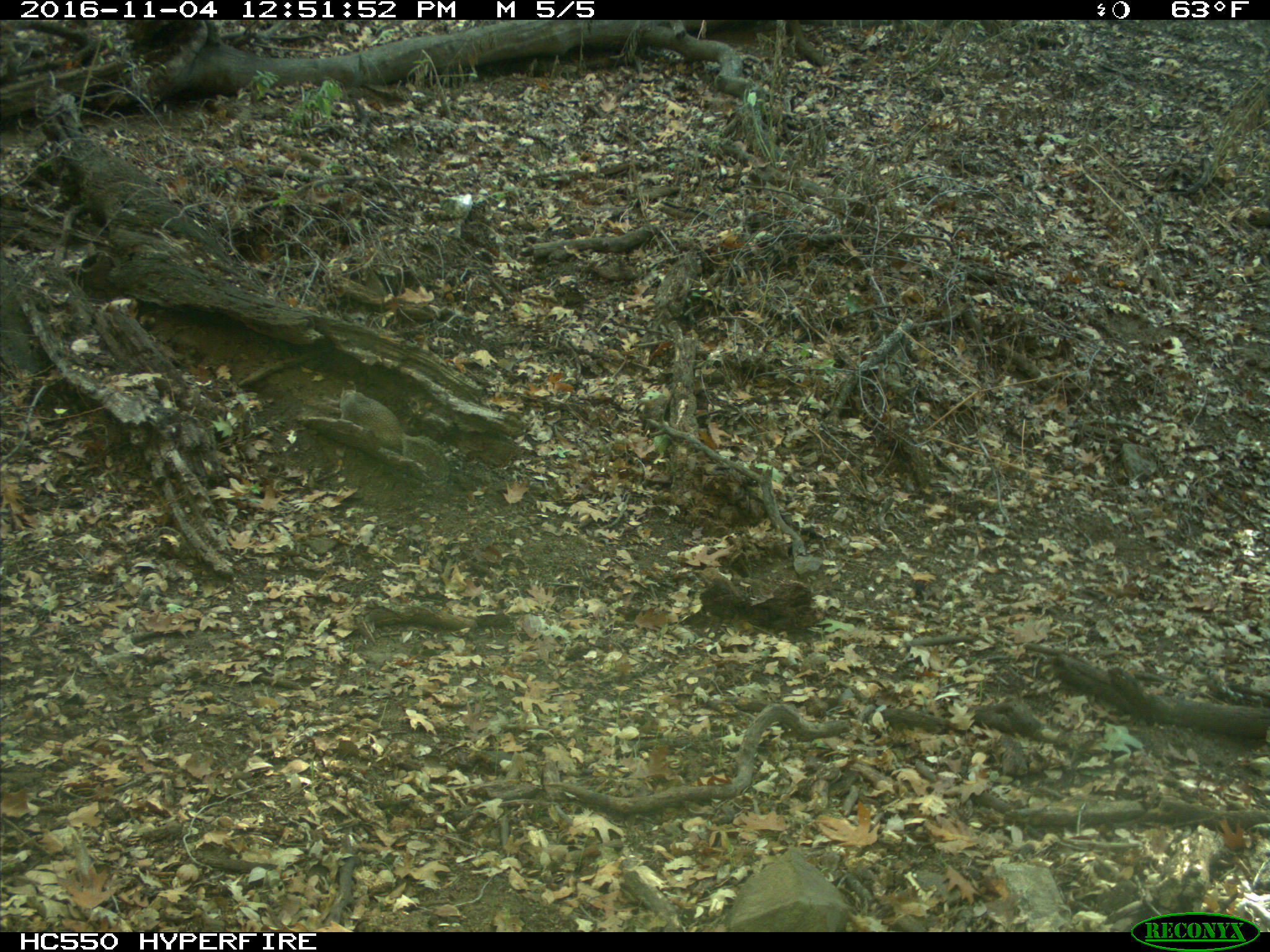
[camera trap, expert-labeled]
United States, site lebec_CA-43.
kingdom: Animalia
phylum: Chordata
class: Mammalia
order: Rodentia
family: Sciuridae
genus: Otospermophilus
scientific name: Otospermophilus beecheyi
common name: california ground squirrel